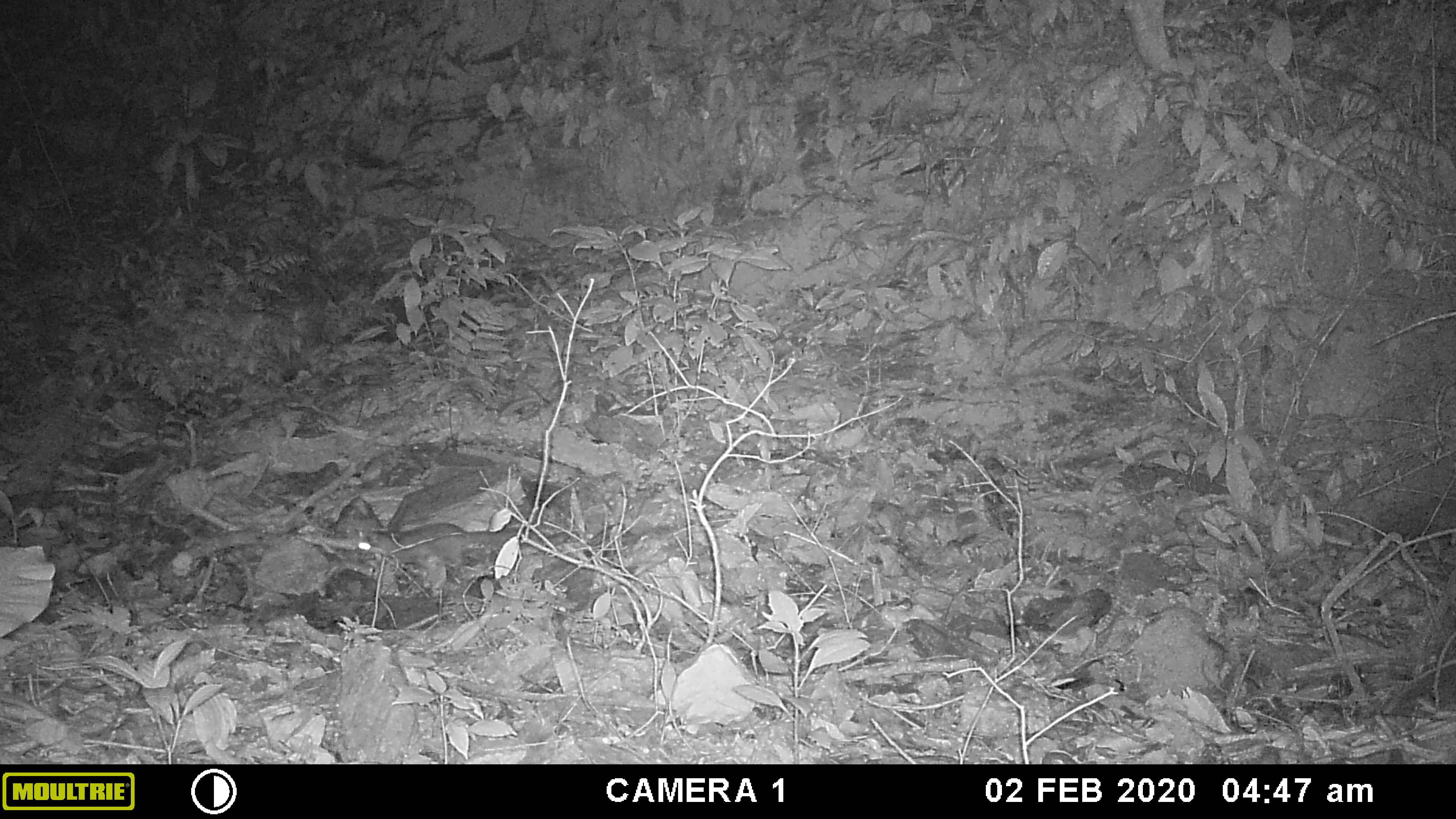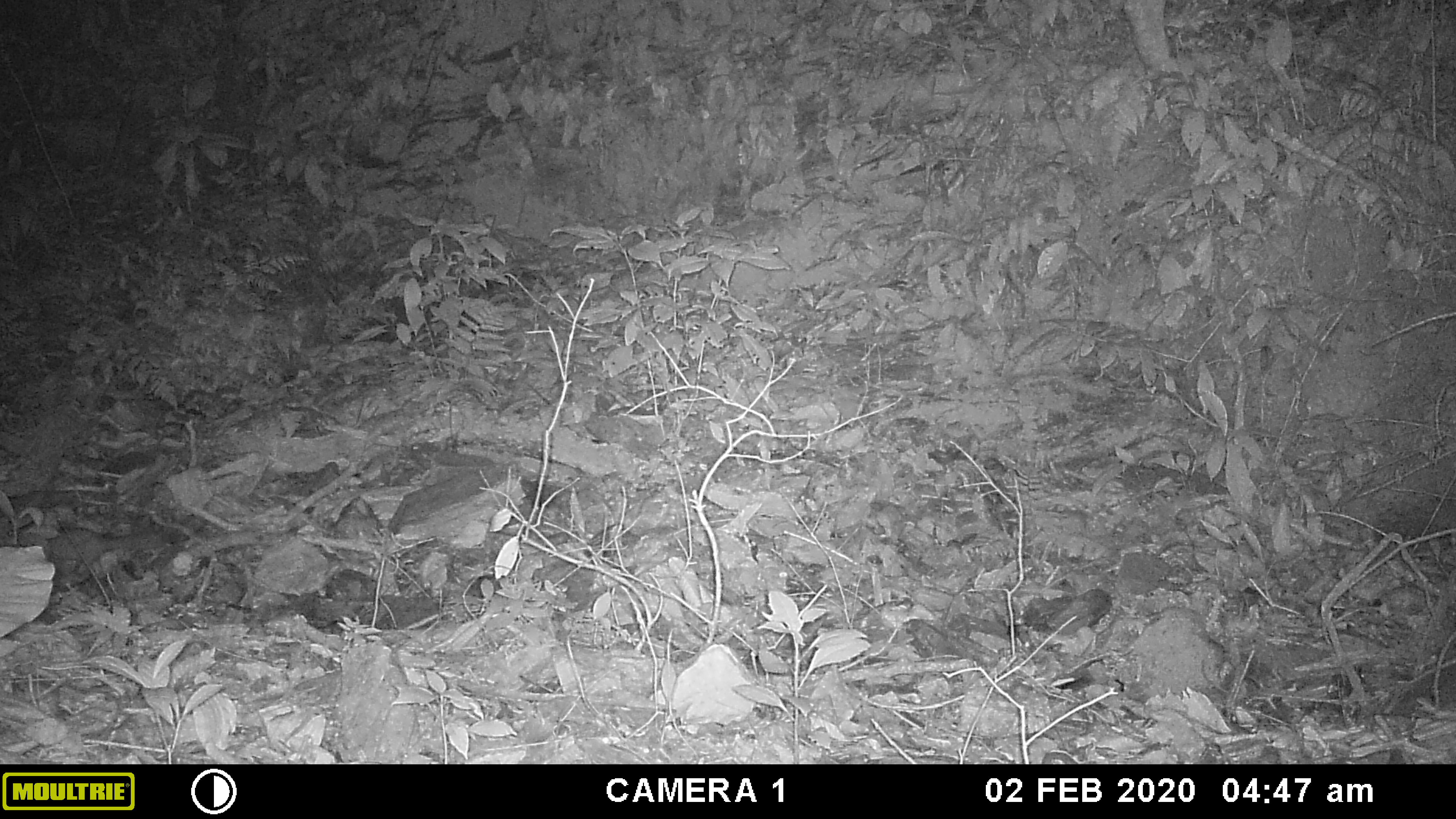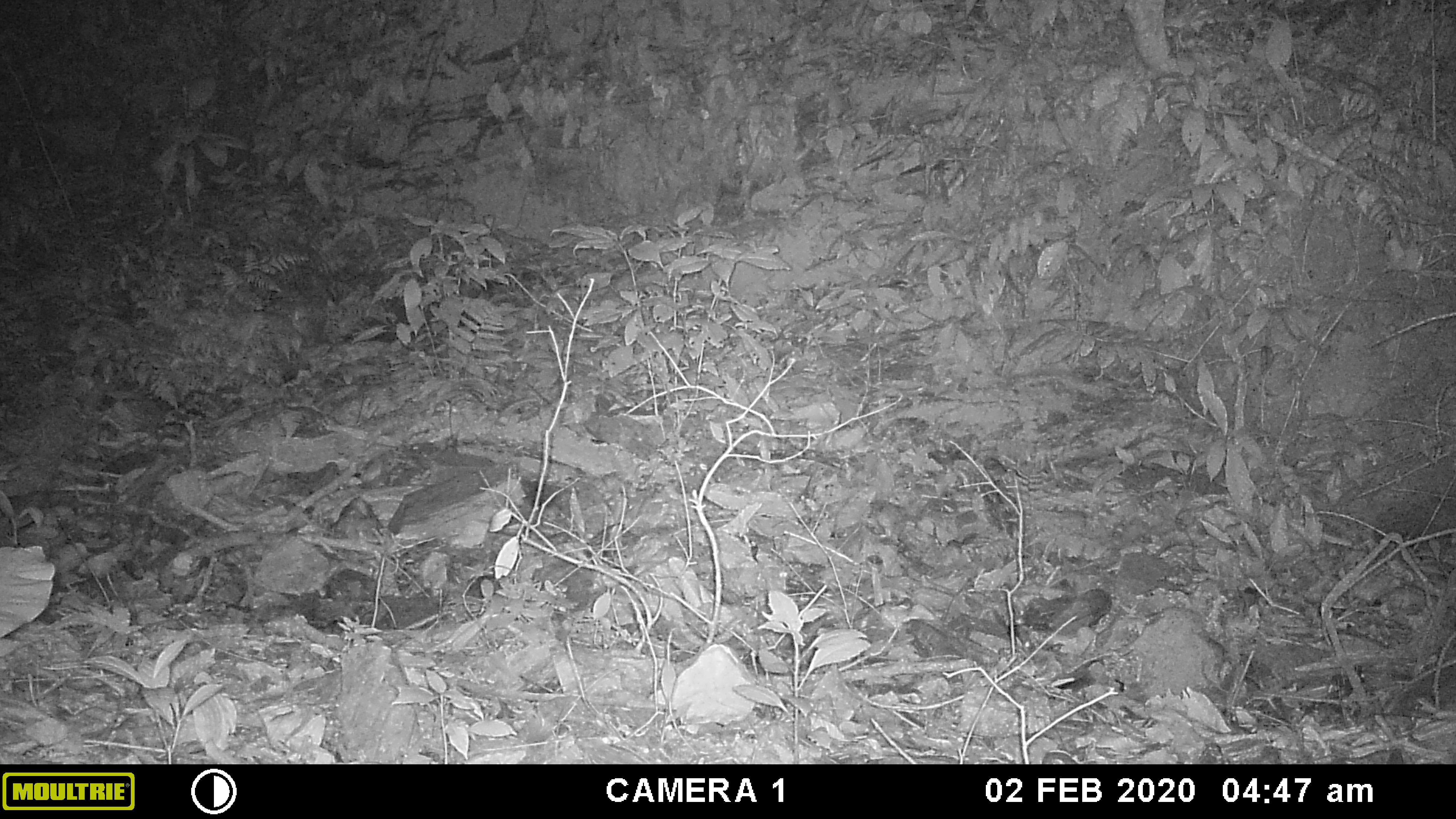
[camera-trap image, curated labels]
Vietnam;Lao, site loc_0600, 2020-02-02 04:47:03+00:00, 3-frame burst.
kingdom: Animalia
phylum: Chordata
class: Mammalia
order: Carnivora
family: Mustelidae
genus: Melogale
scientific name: Melogale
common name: ferret badger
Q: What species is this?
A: Ferret badger (Melogale).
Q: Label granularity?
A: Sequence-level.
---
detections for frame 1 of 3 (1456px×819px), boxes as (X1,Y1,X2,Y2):
ferret badger: (357,522,520,576)